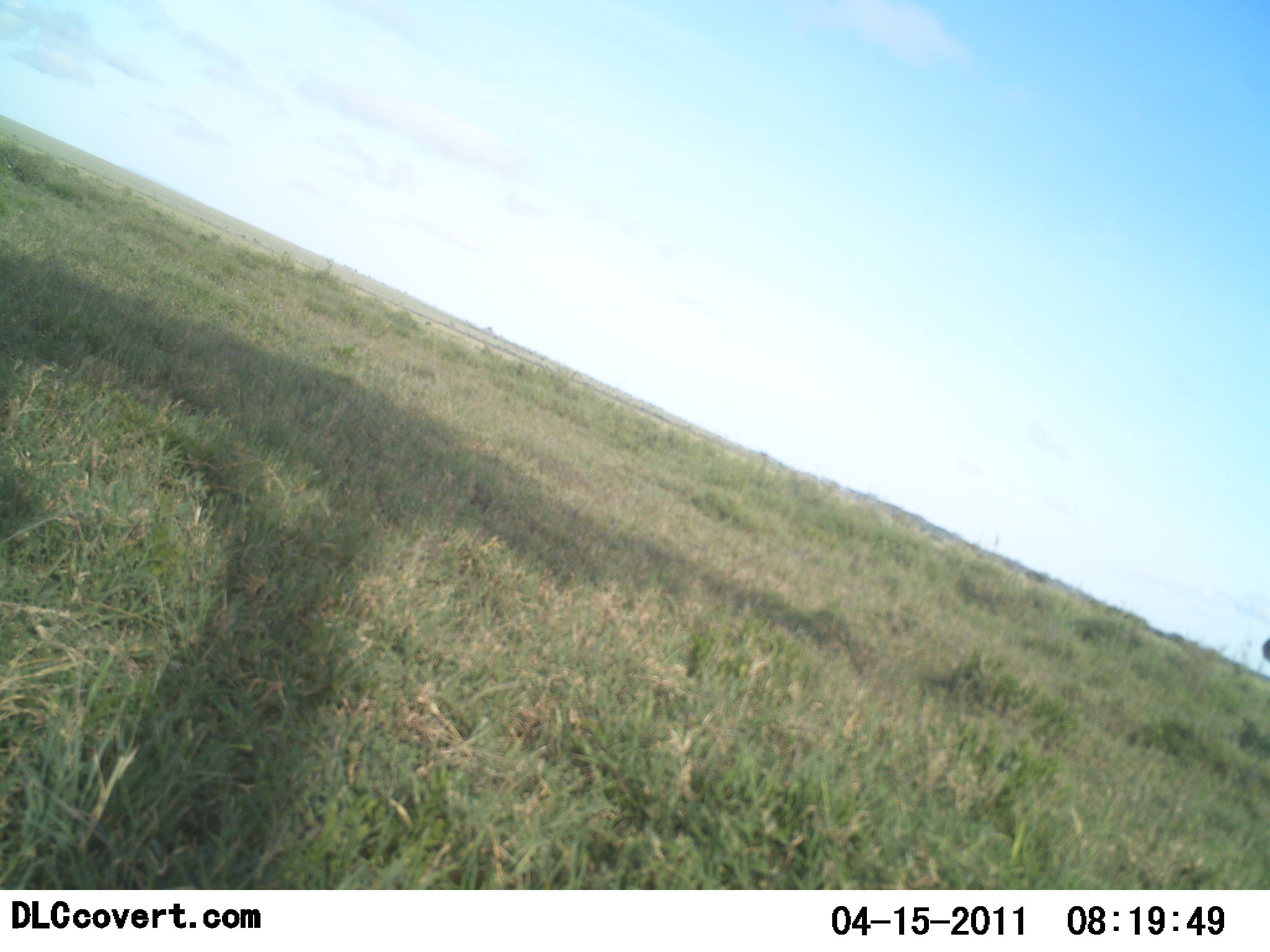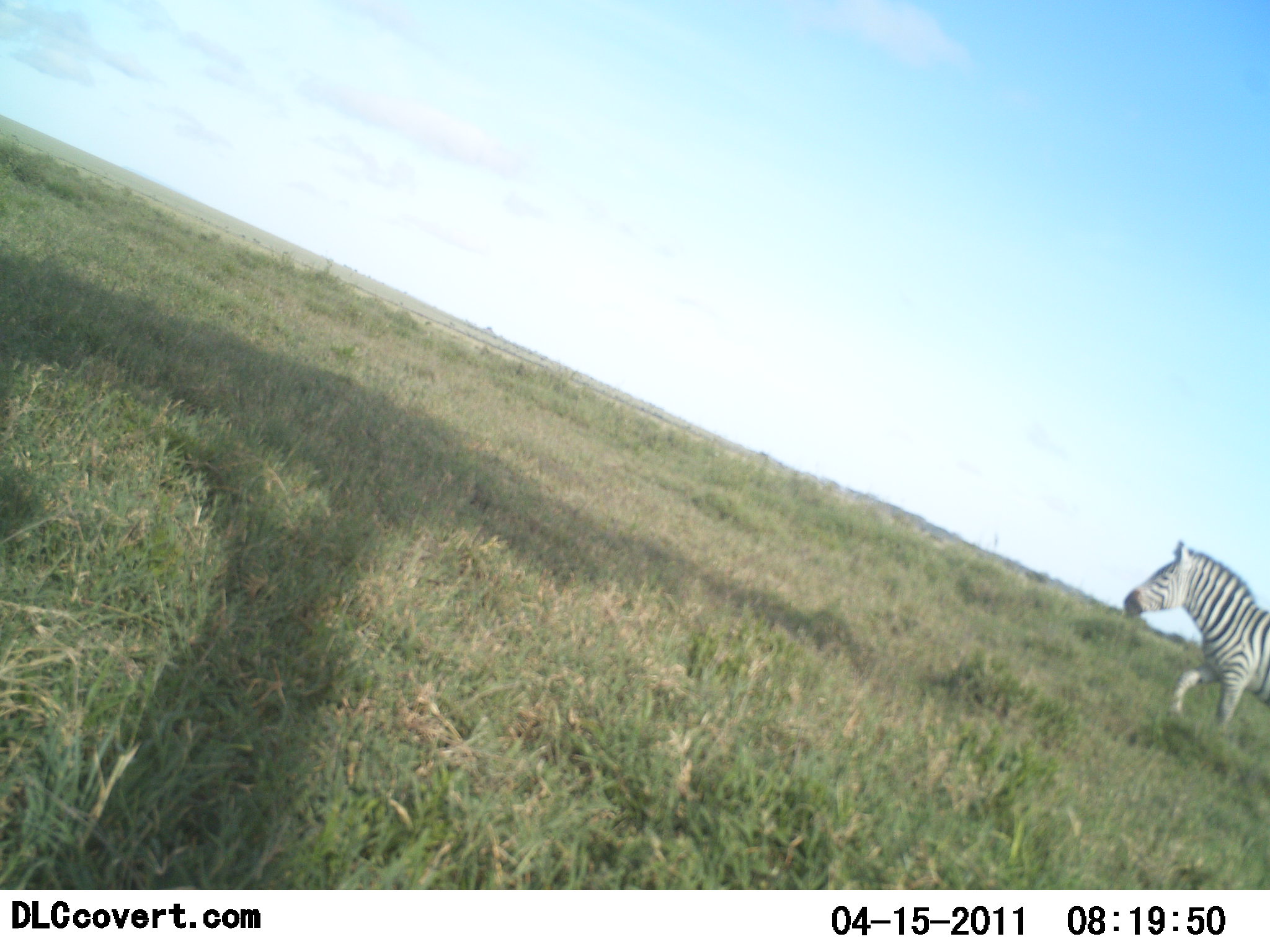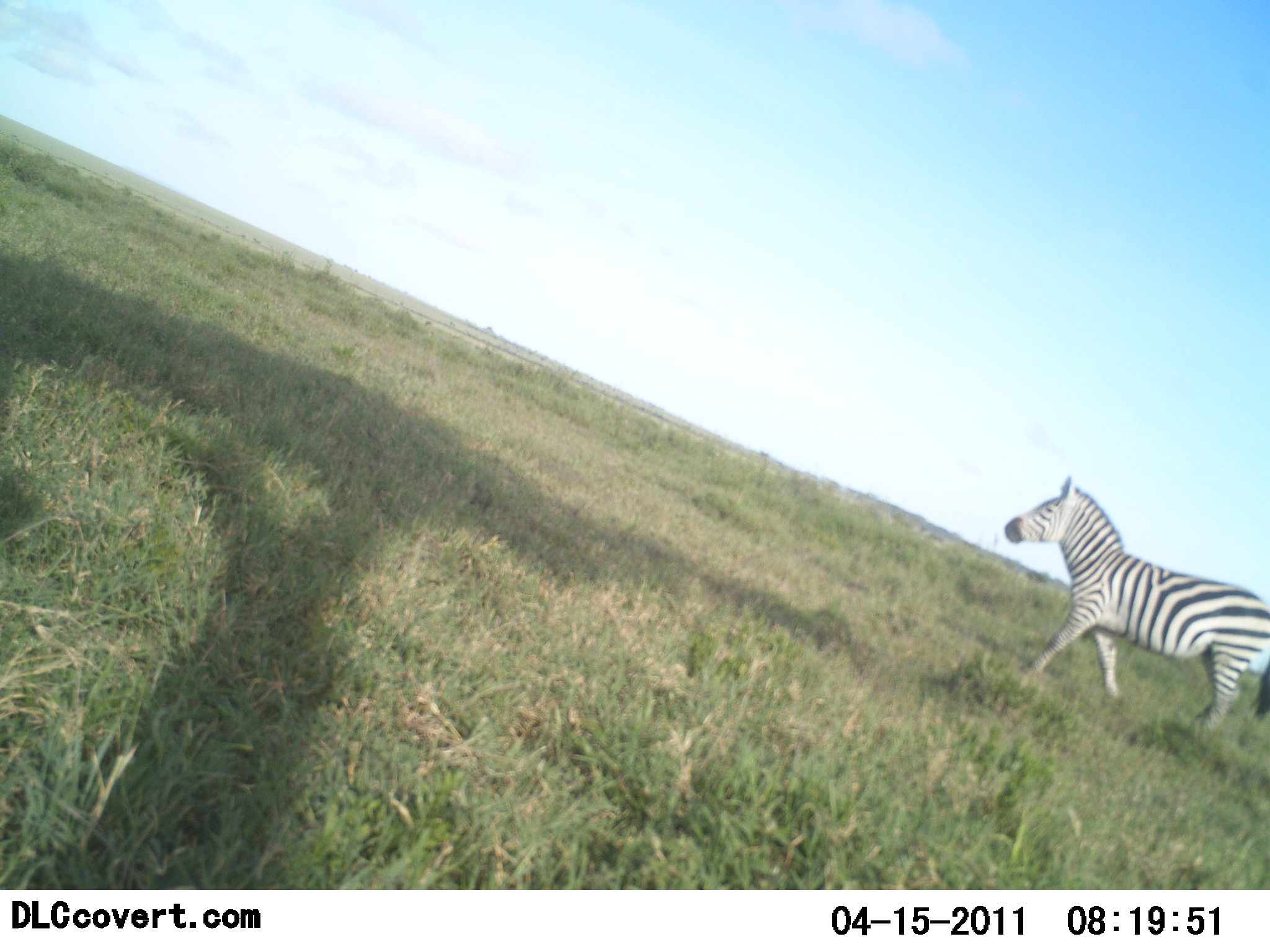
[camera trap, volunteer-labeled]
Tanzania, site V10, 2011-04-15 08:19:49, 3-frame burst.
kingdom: Animalia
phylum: Chordata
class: Mammalia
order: Perissodactyla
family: Equidae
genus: Equus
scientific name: Equus quagga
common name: plains zebra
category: zebra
Zebra (plains zebra) (Equus quagga), count 1. Behavior (volunteer vote fractions): standing 7%, resting 0%, moving 93%, interacting 0%. Young present (vote fraction): 0%. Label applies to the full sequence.